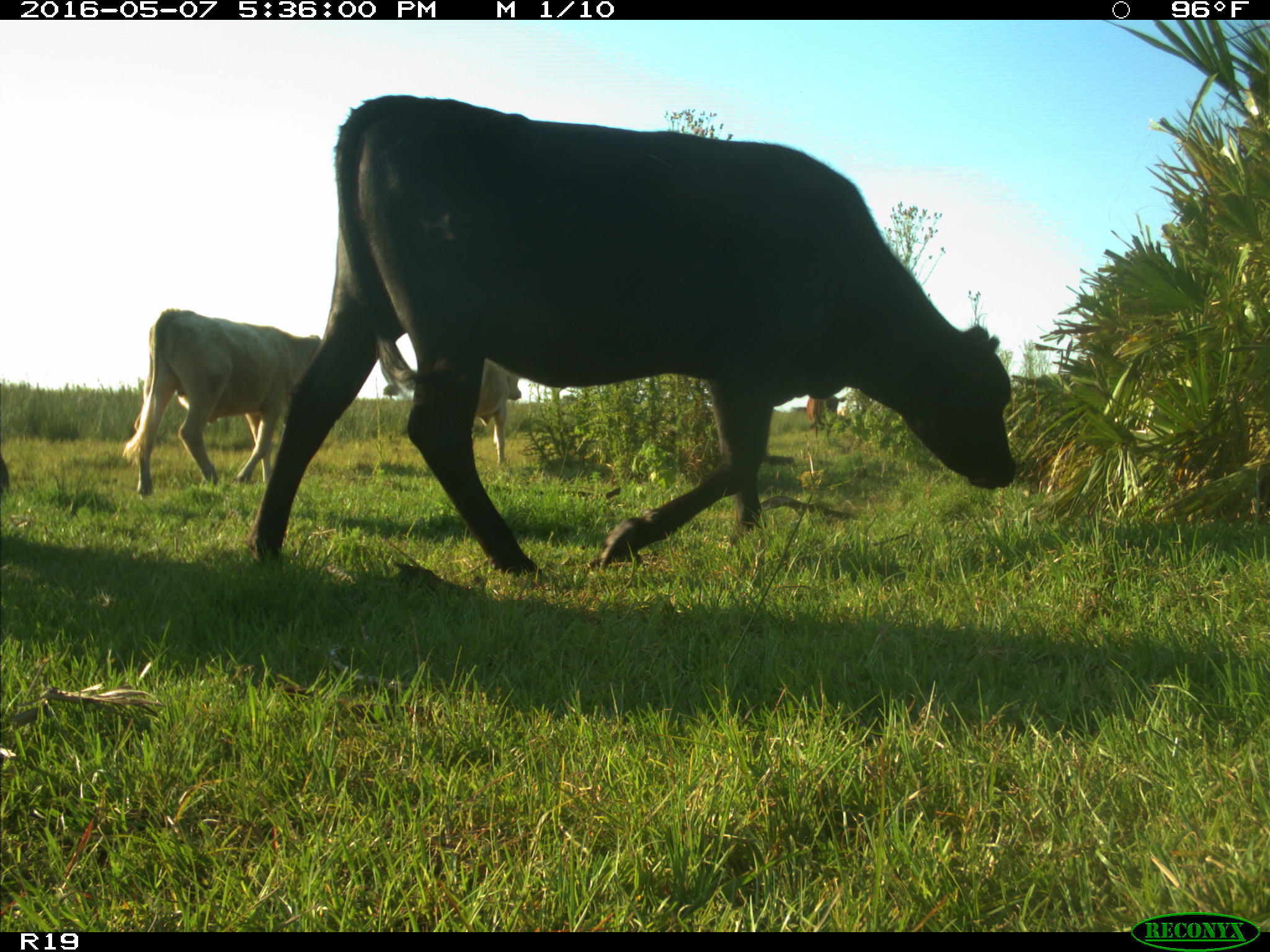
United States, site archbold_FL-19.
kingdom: Animalia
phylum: Chordata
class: Mammalia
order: Artiodactyla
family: Bovidae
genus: Bos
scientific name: Bos taurus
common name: domestic cow